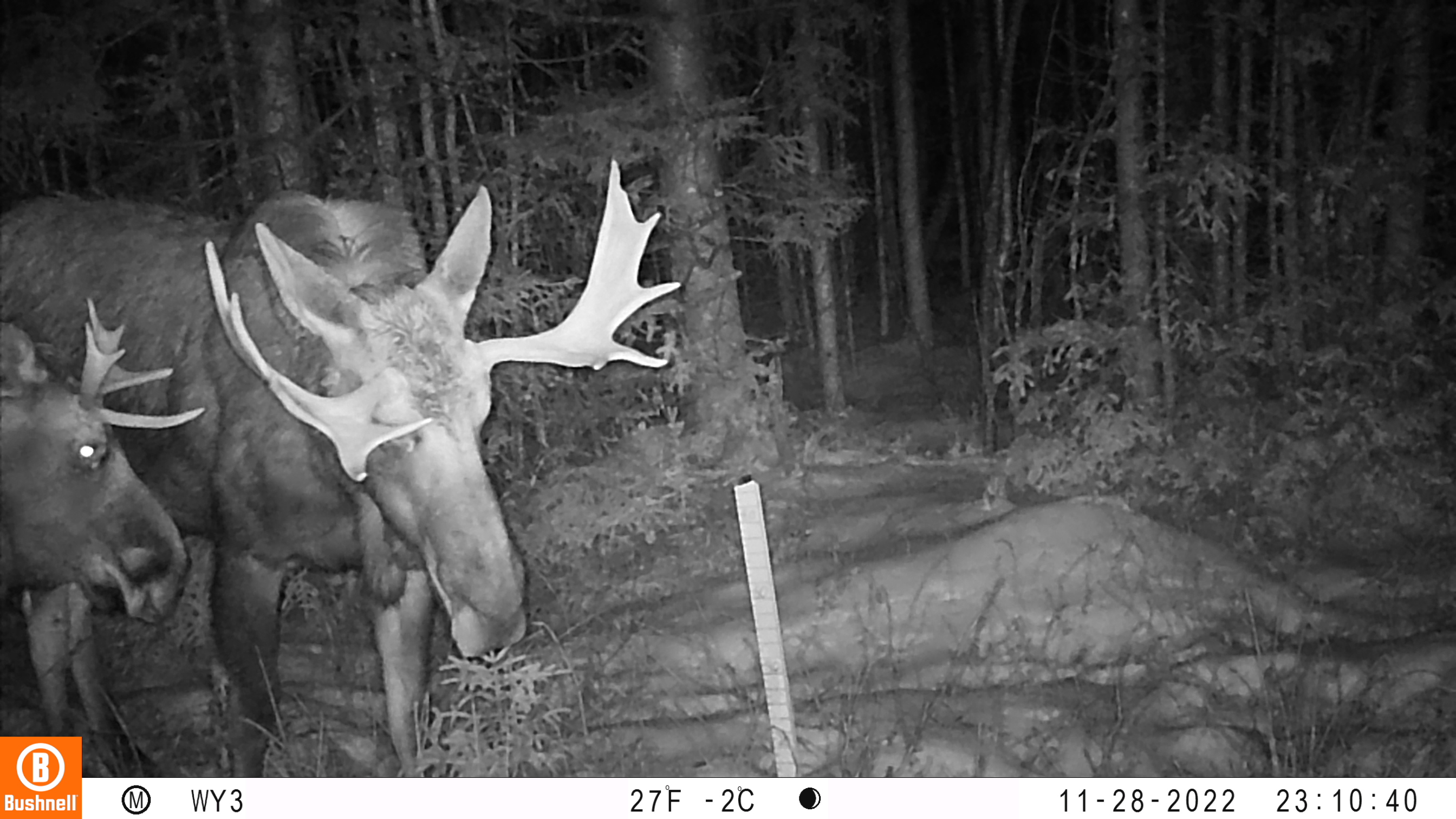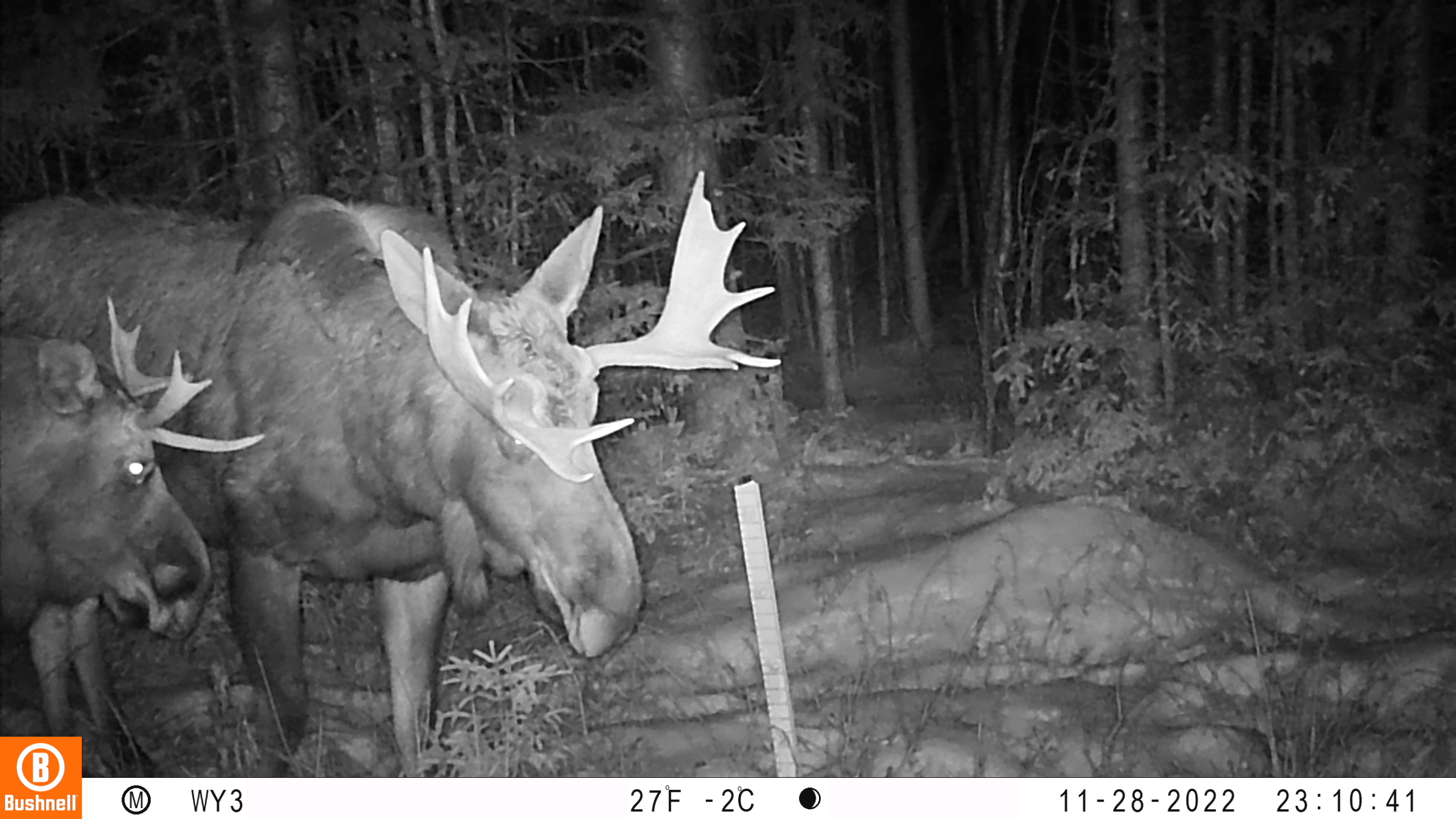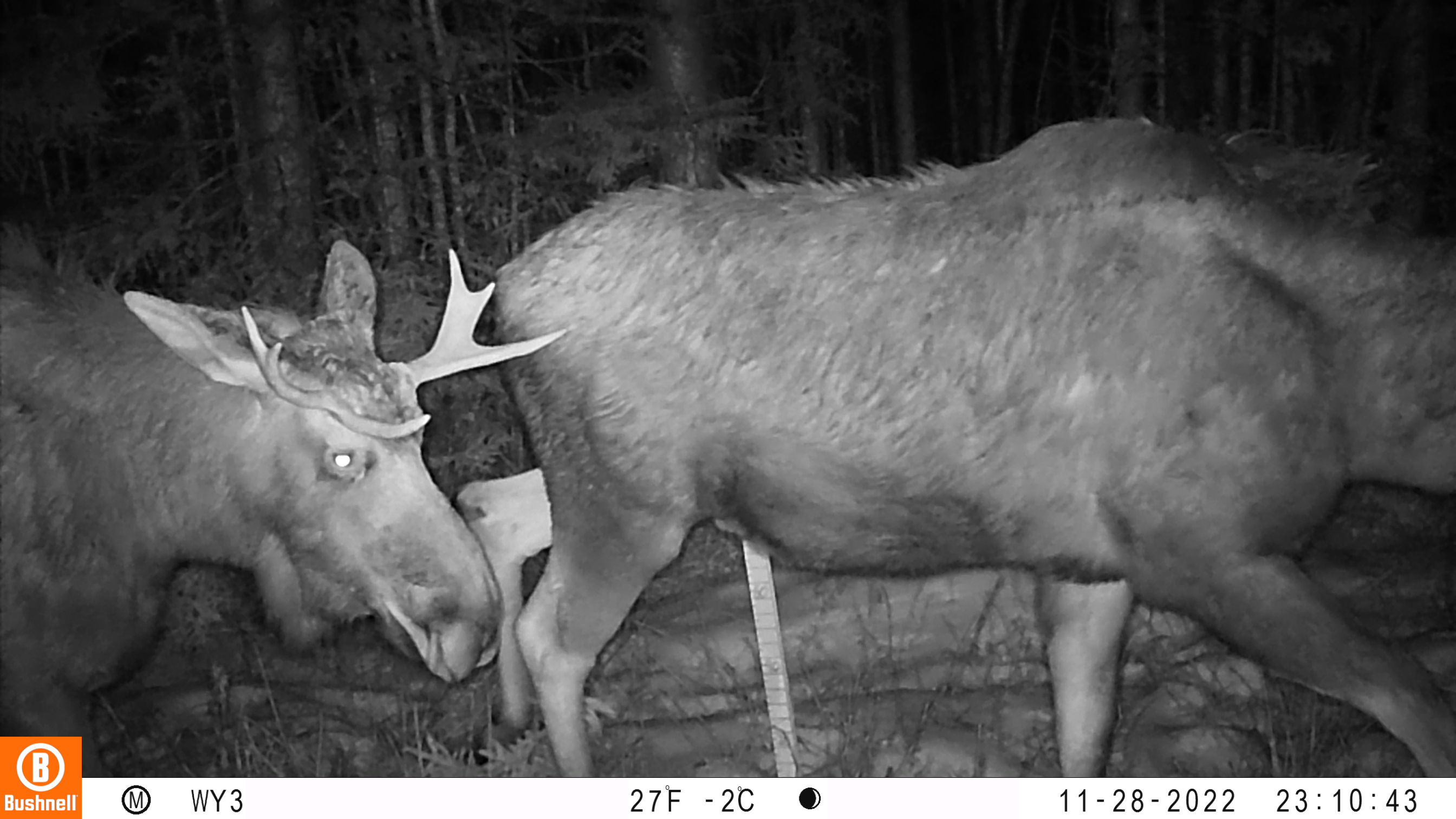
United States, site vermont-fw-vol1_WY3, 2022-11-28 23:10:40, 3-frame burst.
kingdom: Animalia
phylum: Chordata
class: Mammalia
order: Artiodactyla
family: Cervidae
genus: Alces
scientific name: Alces alces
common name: moose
Moose (Alces alces).